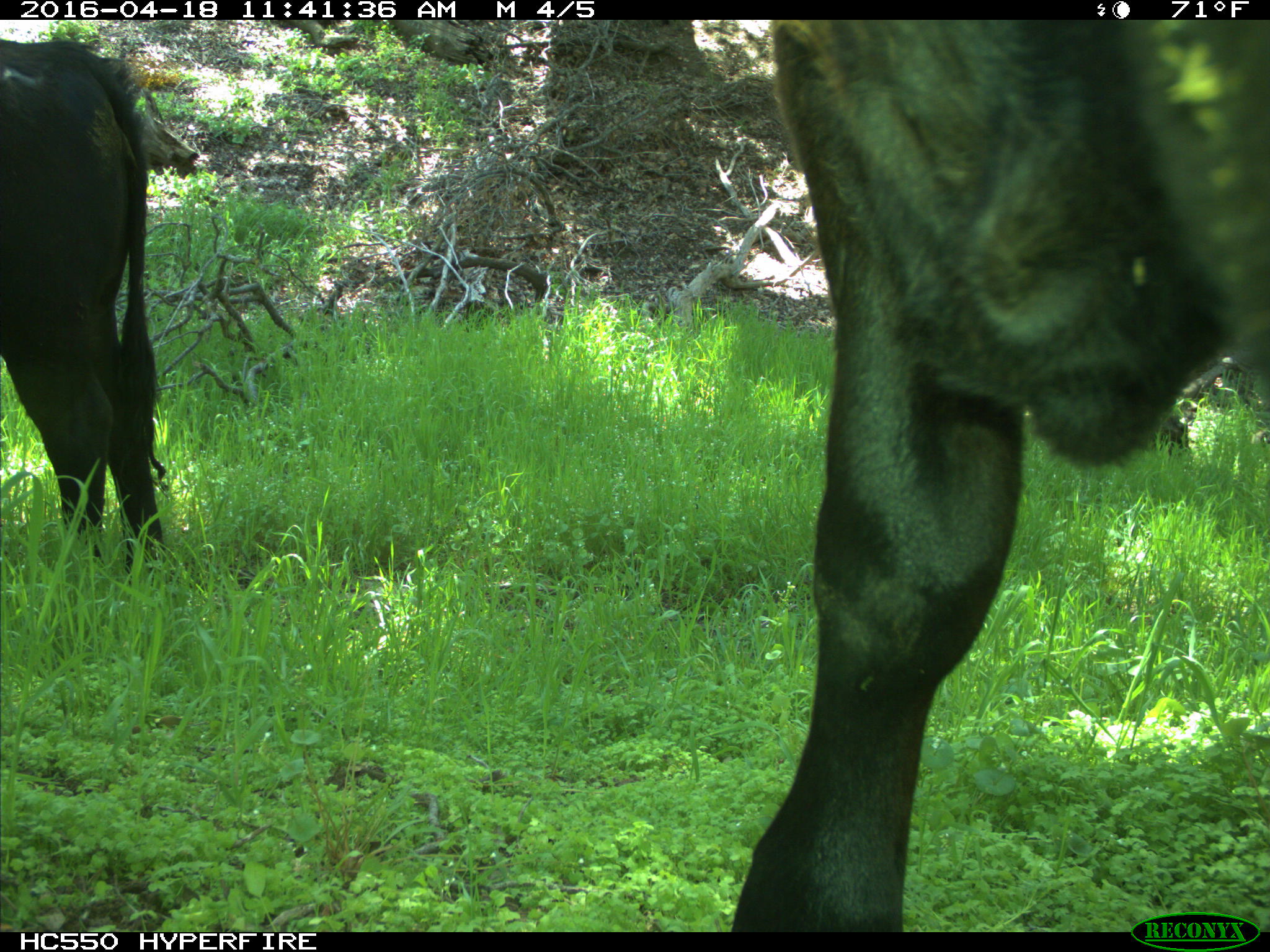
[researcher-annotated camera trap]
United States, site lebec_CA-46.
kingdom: Animalia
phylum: Chordata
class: Mammalia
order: Artiodactyla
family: Bovidae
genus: Bos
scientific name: Bos taurus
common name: domestic cow